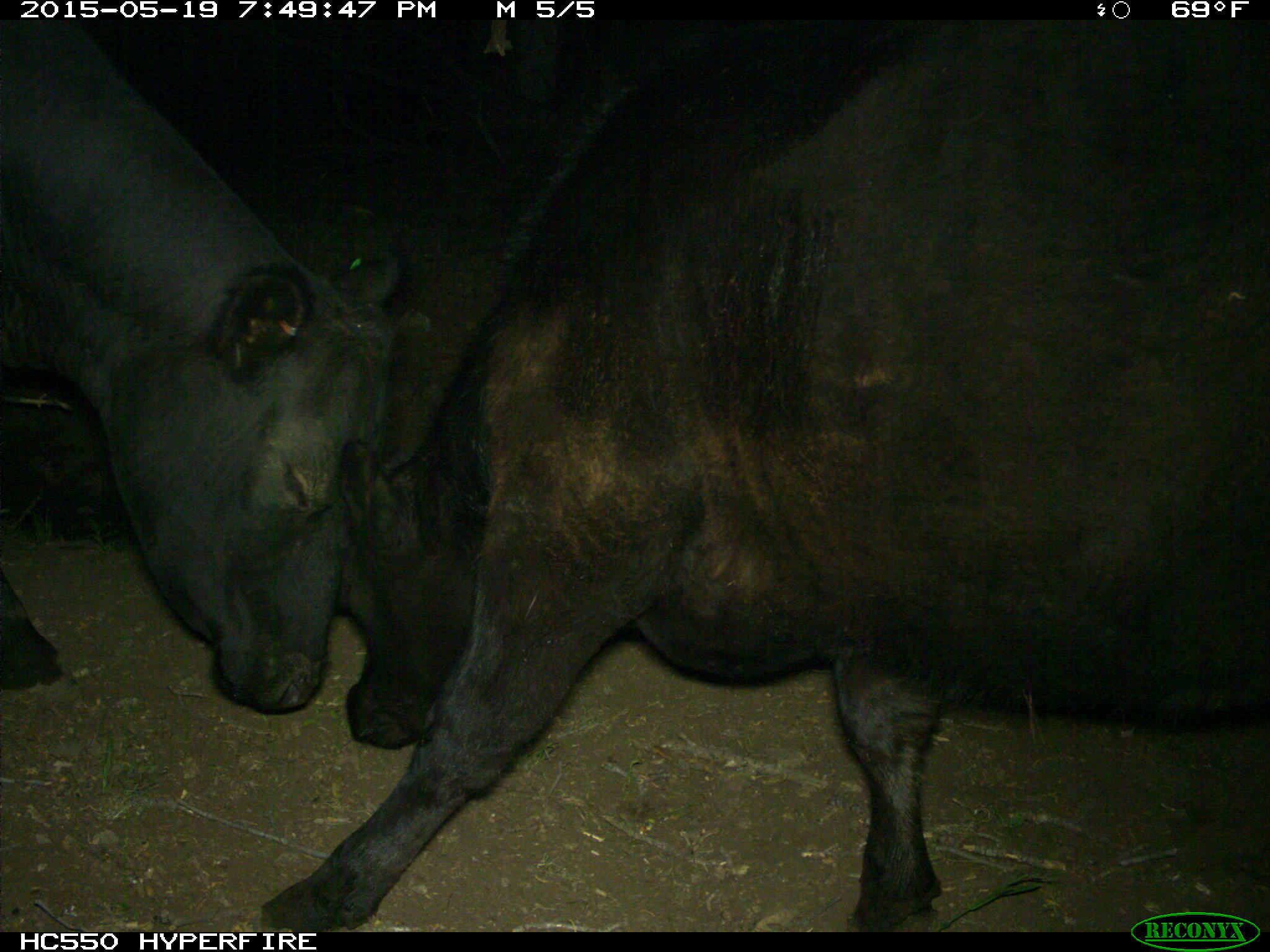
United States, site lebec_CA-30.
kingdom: Animalia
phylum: Chordata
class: Mammalia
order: Artiodactyla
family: Bovidae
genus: Bos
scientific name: Bos taurus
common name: domestic cow